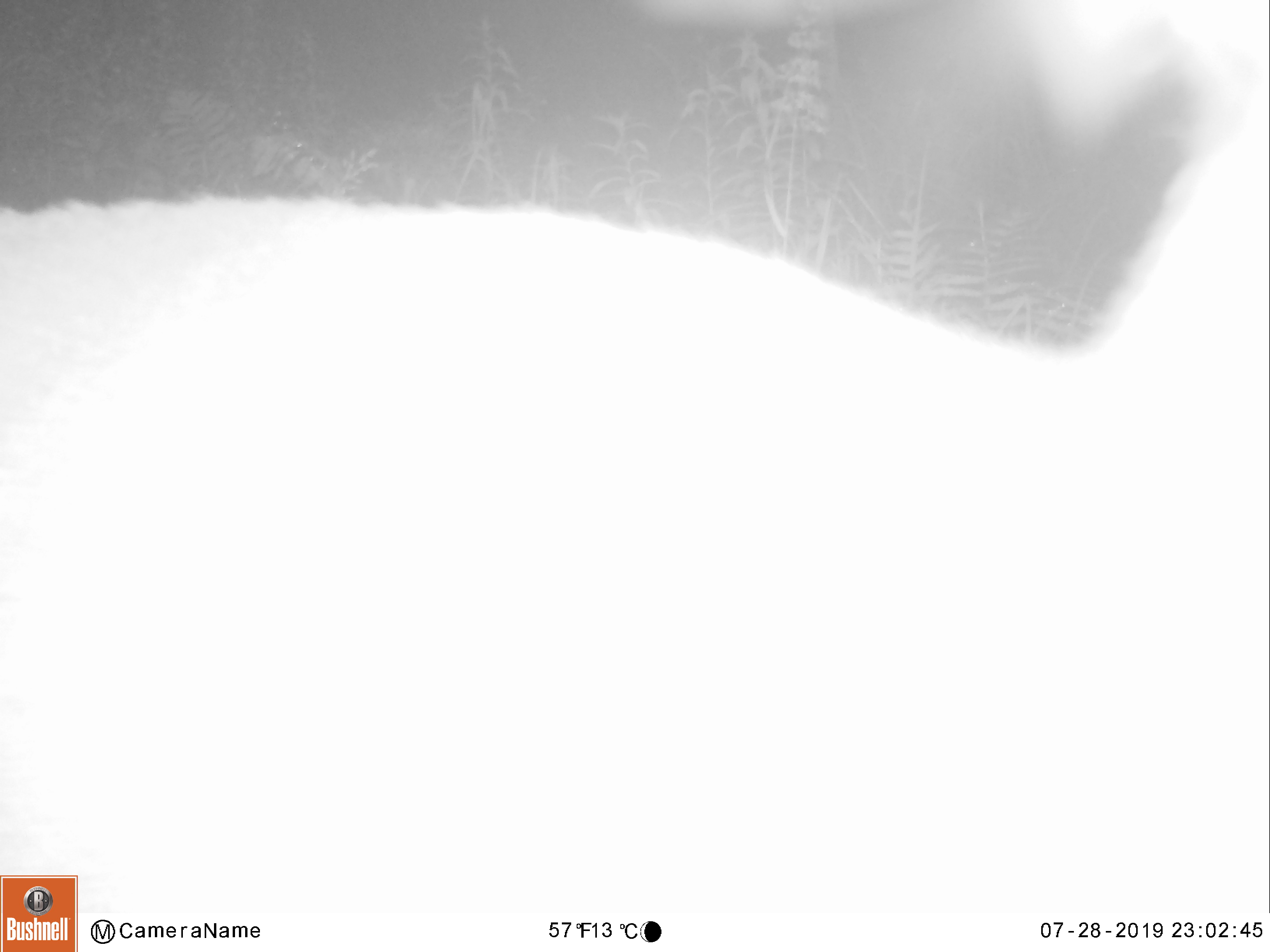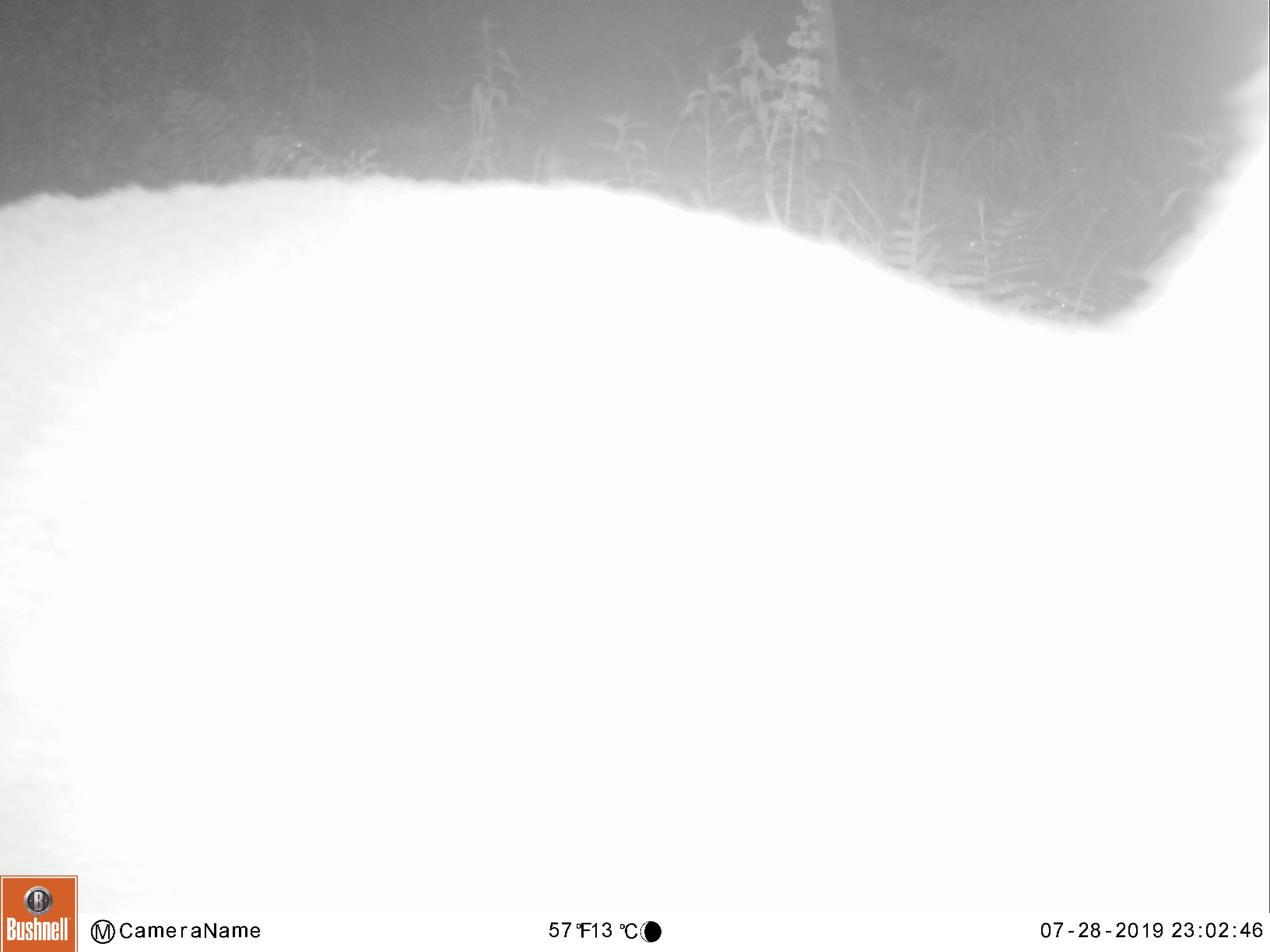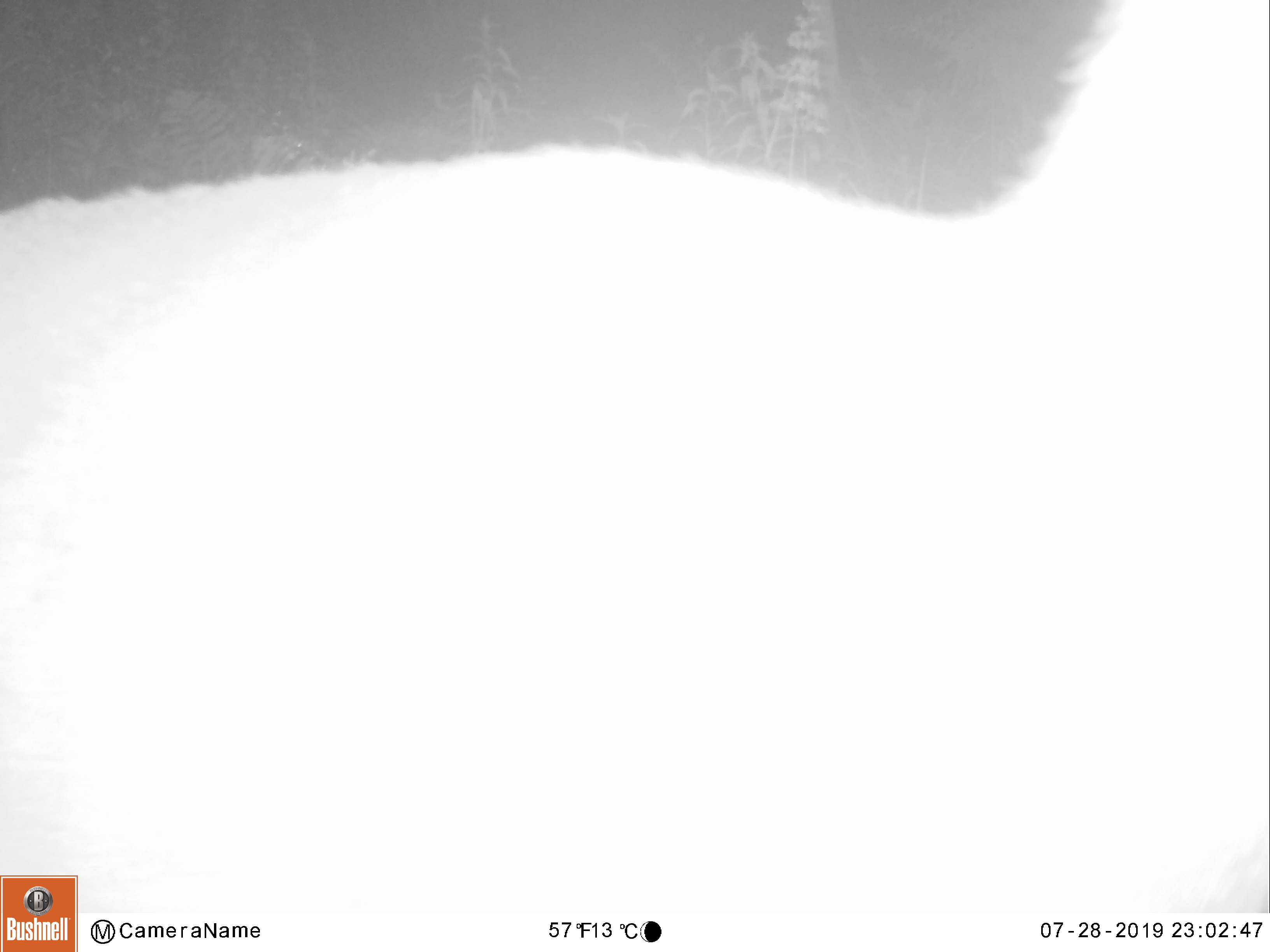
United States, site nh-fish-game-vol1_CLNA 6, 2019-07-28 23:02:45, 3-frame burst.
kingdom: Animalia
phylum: Chordata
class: Mammalia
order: Artiodactyla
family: Cervidae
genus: Odocoileus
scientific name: Odocoileus virginianus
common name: white-tailed deer